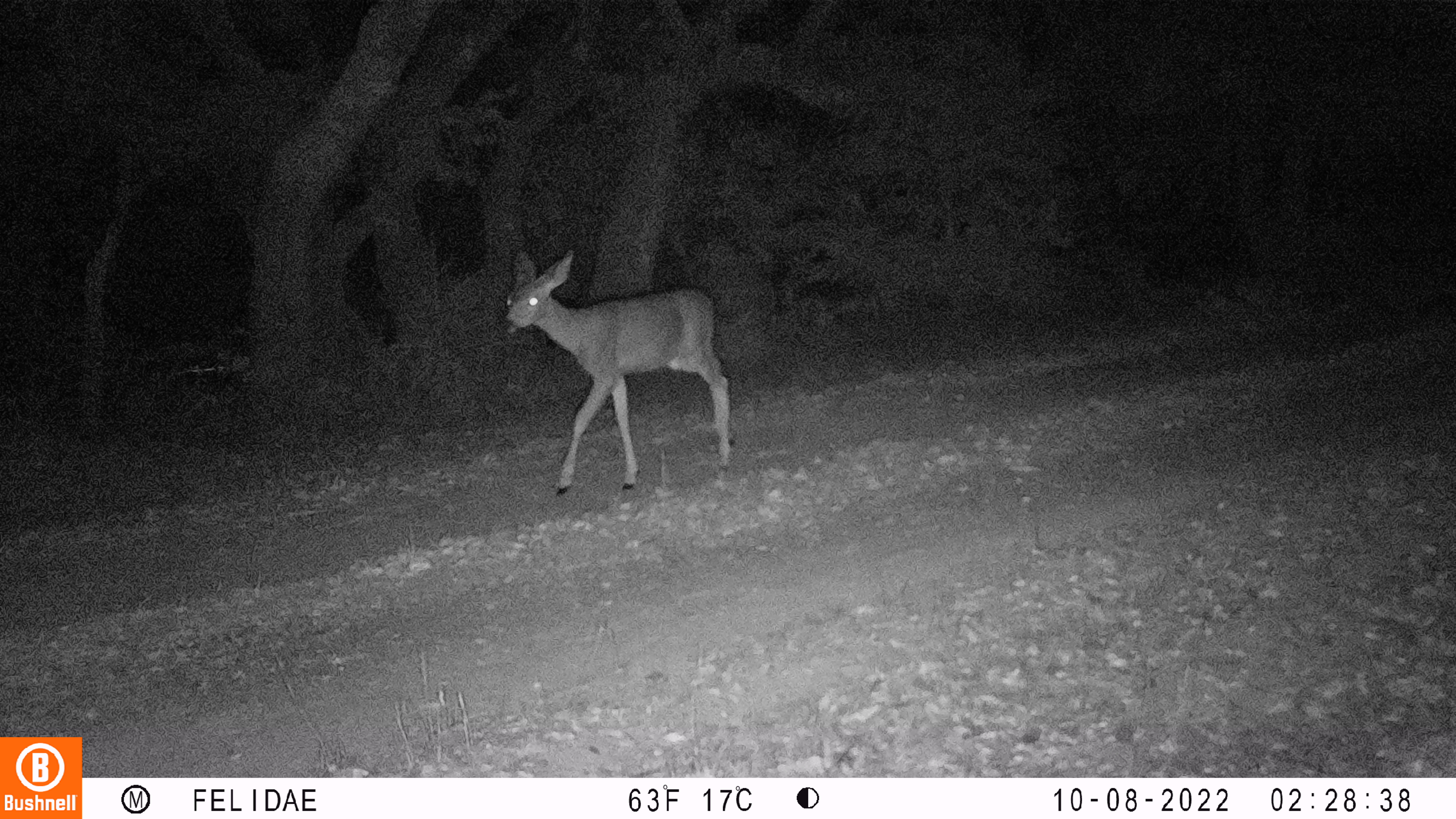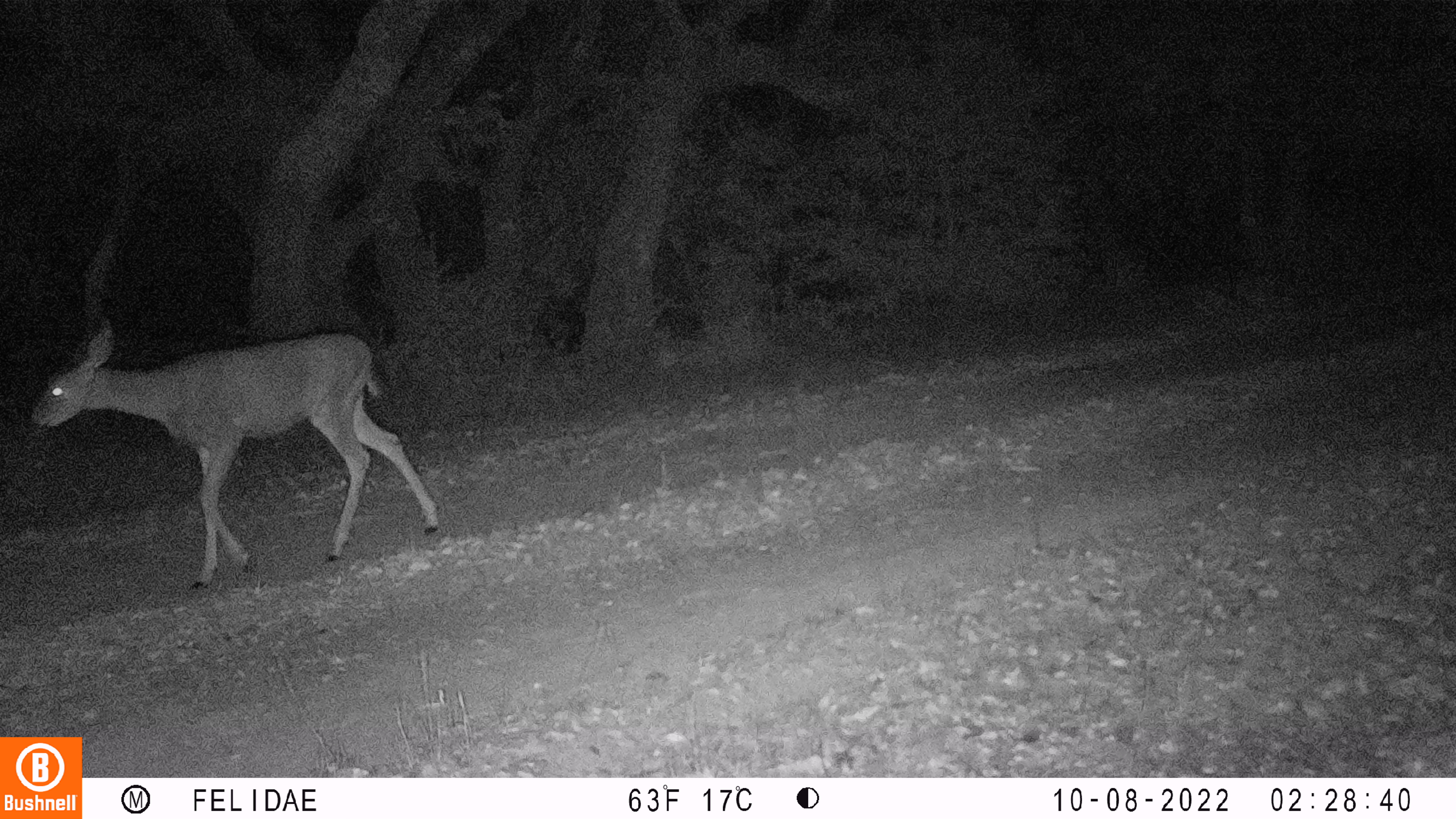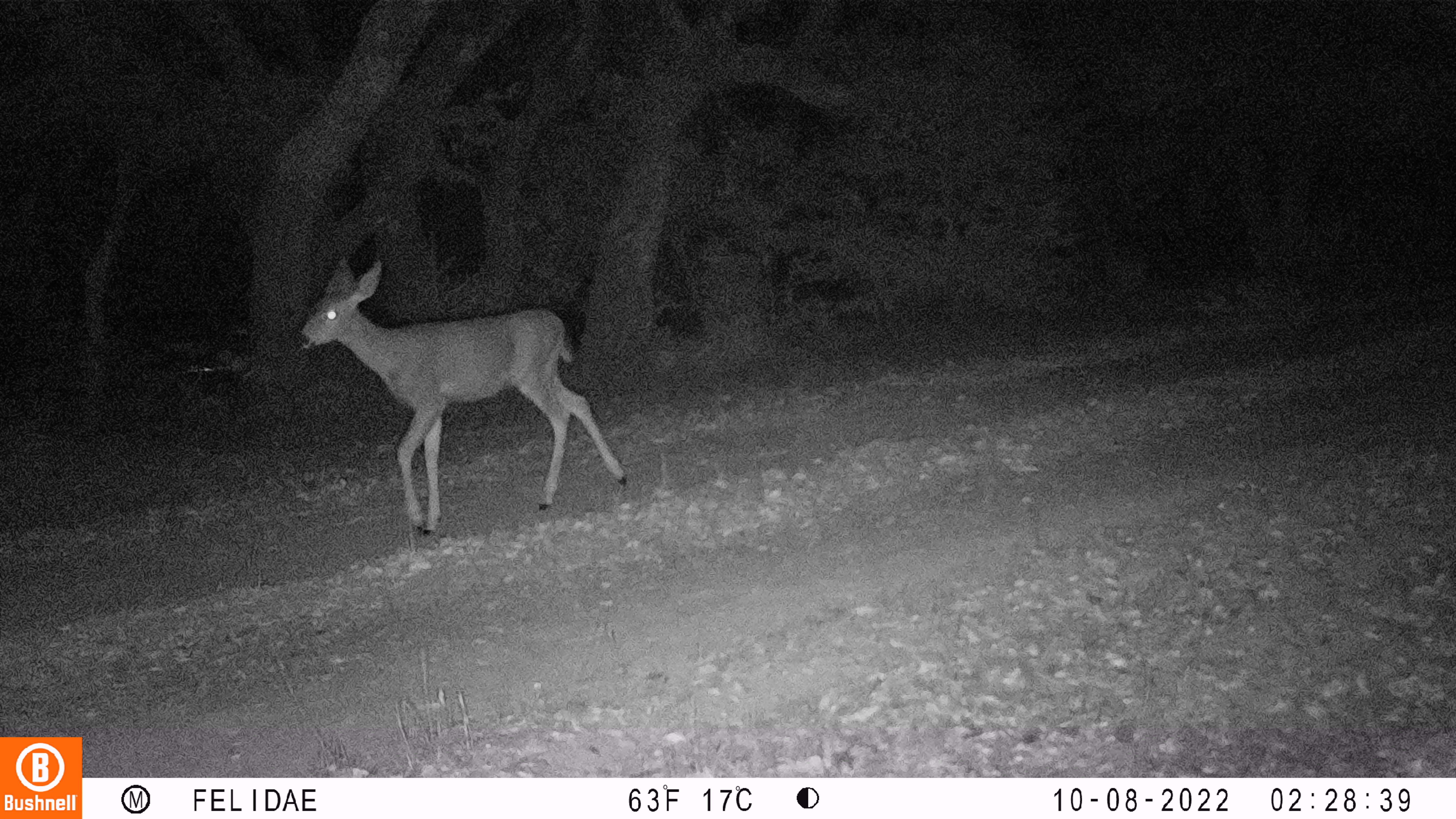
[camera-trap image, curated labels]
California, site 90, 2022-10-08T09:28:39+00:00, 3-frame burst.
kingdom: Animalia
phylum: Chordata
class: Mammalia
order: Artiodactyla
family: Cervidae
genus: Odocoileus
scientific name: Odocoileus hemionus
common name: mule deer